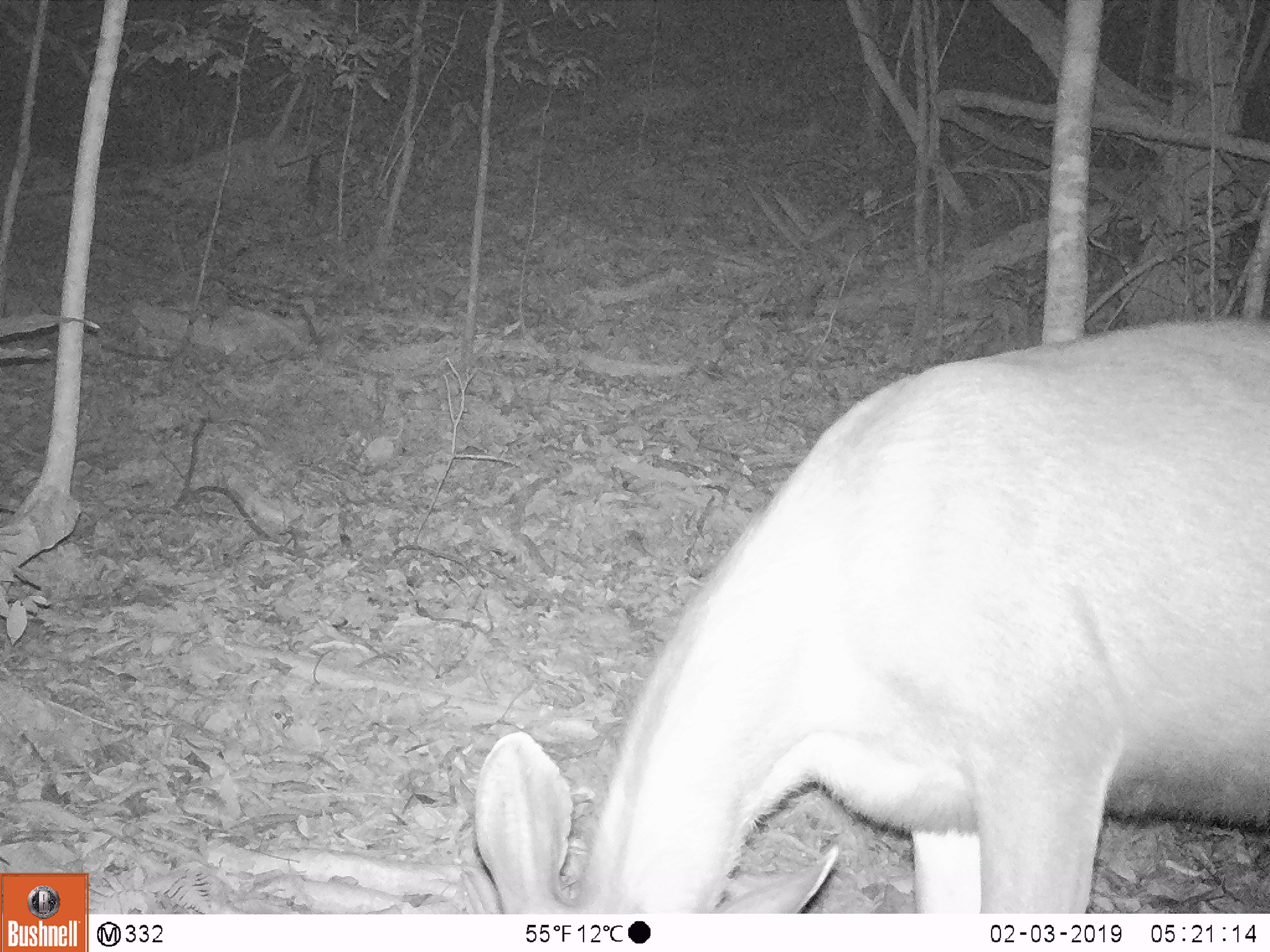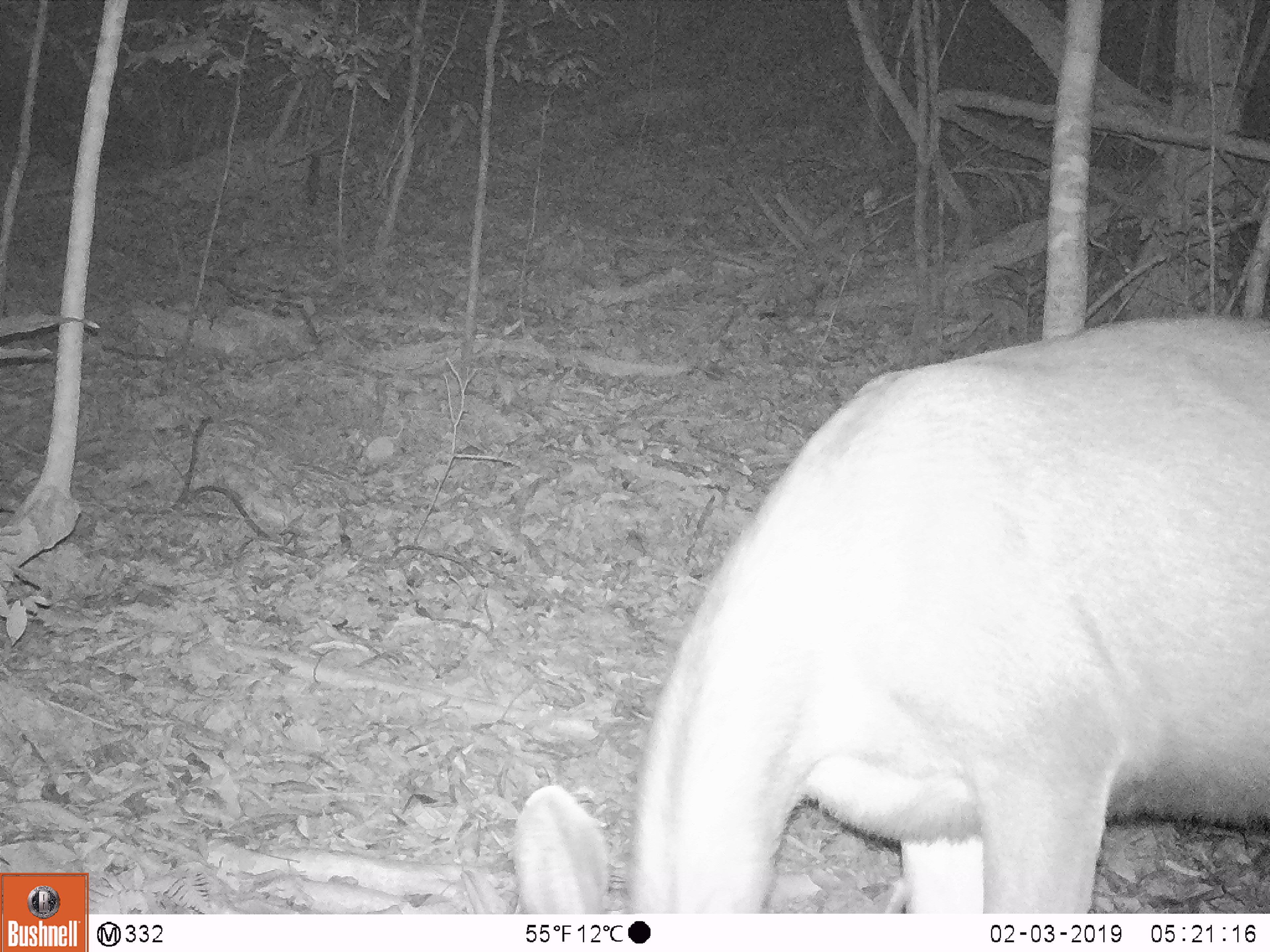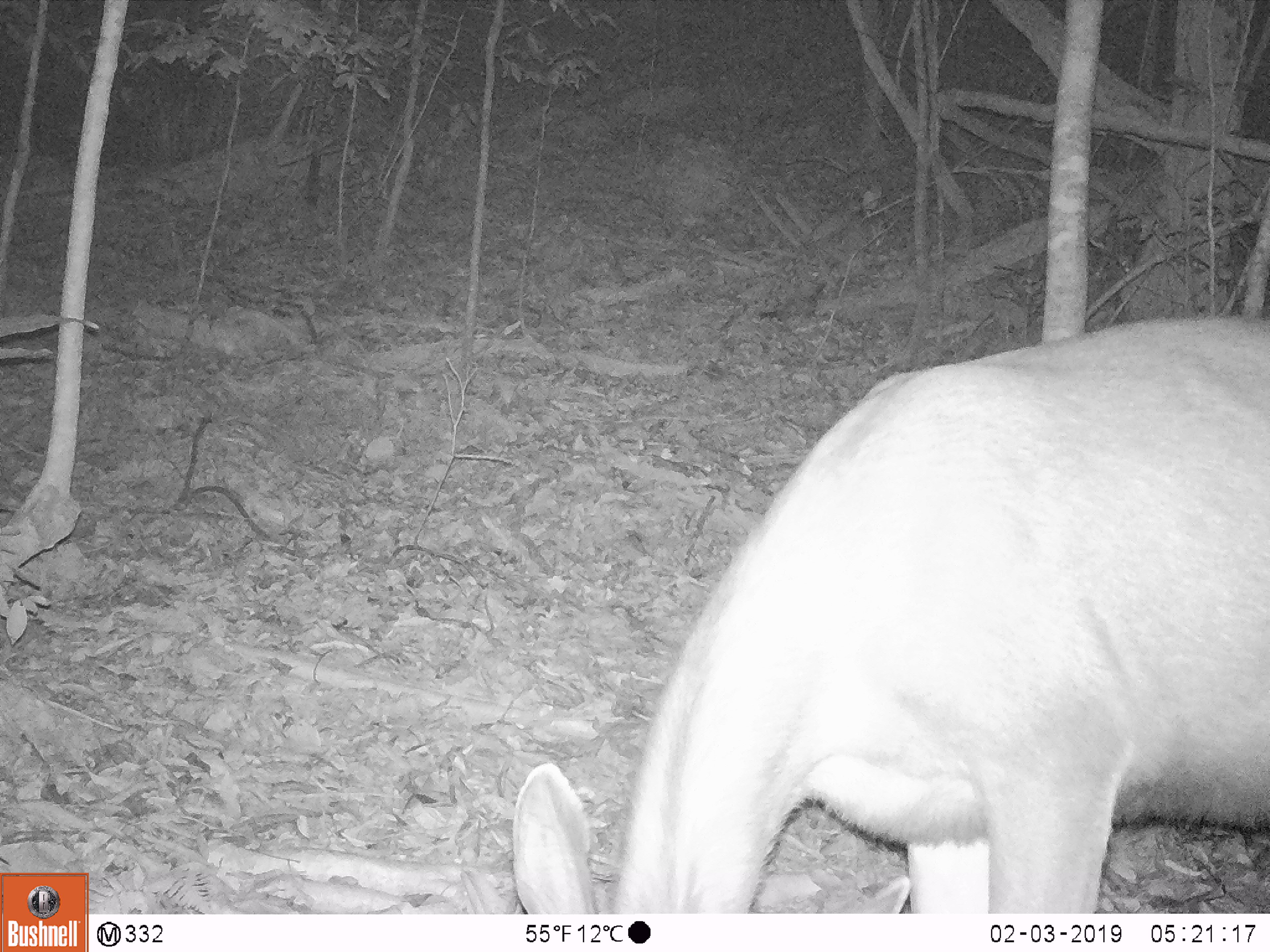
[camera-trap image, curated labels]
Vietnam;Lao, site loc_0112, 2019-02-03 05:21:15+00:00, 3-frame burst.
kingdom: Animalia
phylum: Chordata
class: Mammalia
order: Artiodactyla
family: Cervidae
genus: Rusa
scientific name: Rusa unicolor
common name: sambar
Sambar (Rusa unicolor). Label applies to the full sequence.